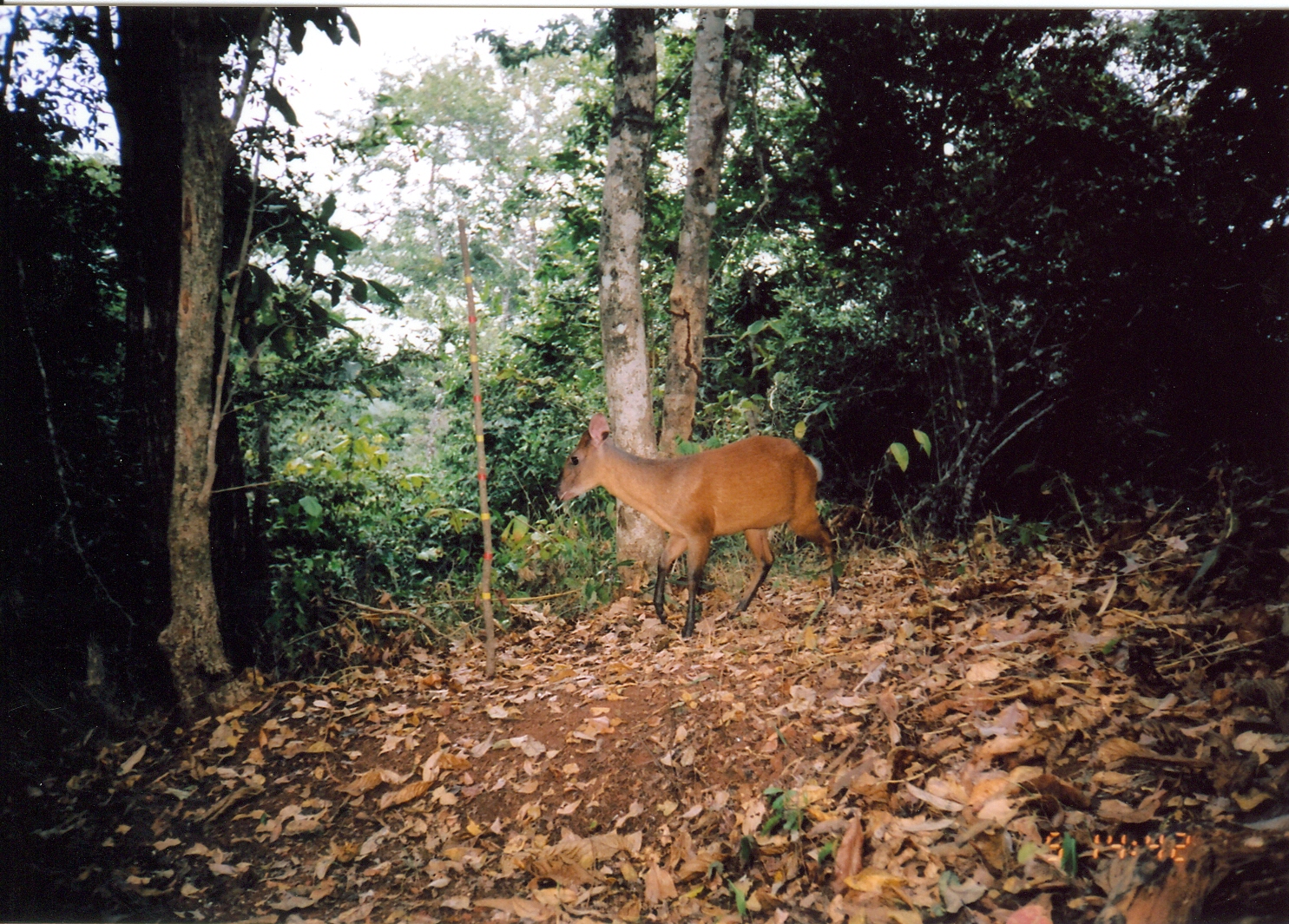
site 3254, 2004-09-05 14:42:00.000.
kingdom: Animalia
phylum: Chordata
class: Mammalia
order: Artiodactyla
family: Bovidae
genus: Cephalophus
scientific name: Cephalophus harveyi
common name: harvey's duiker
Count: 1.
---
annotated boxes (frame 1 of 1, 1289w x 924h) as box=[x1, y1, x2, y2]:
cephalophus harveyi: box=[554, 413, 837, 639]